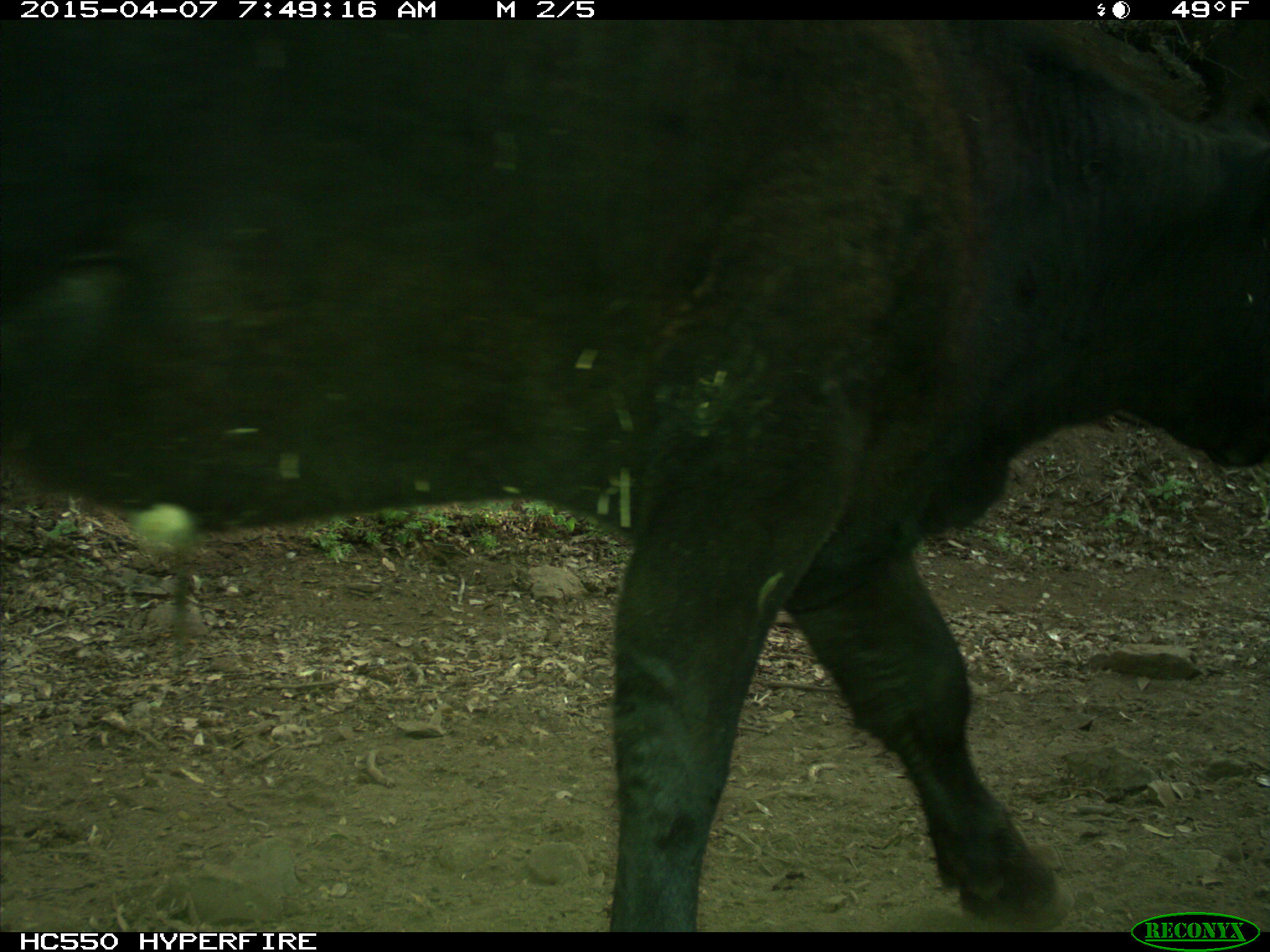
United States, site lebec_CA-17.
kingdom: Animalia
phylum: Chordata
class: Mammalia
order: Artiodactyla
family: Bovidae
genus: Bos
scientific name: Bos taurus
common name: domestic cow